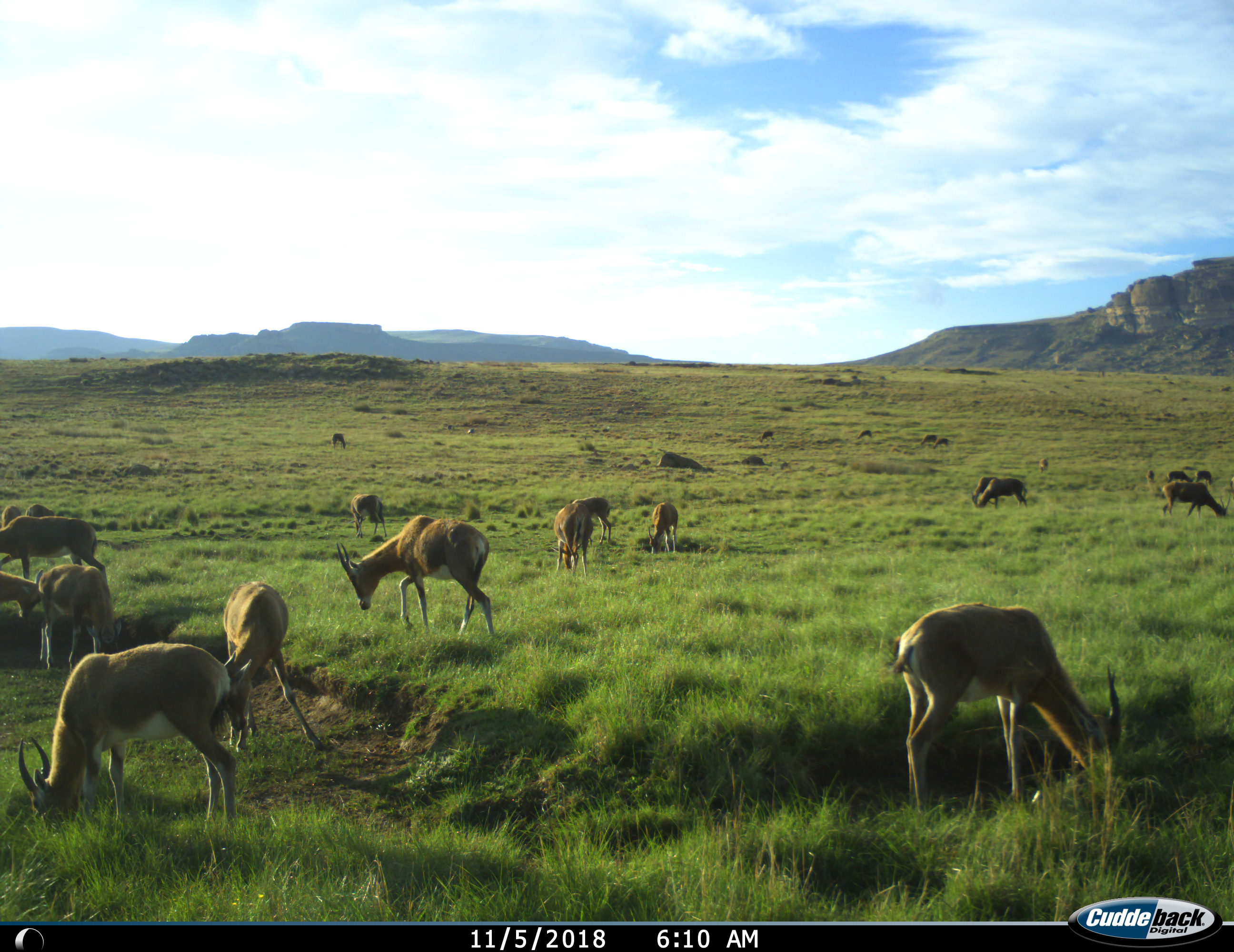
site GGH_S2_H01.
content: unidentified animal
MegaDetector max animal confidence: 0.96